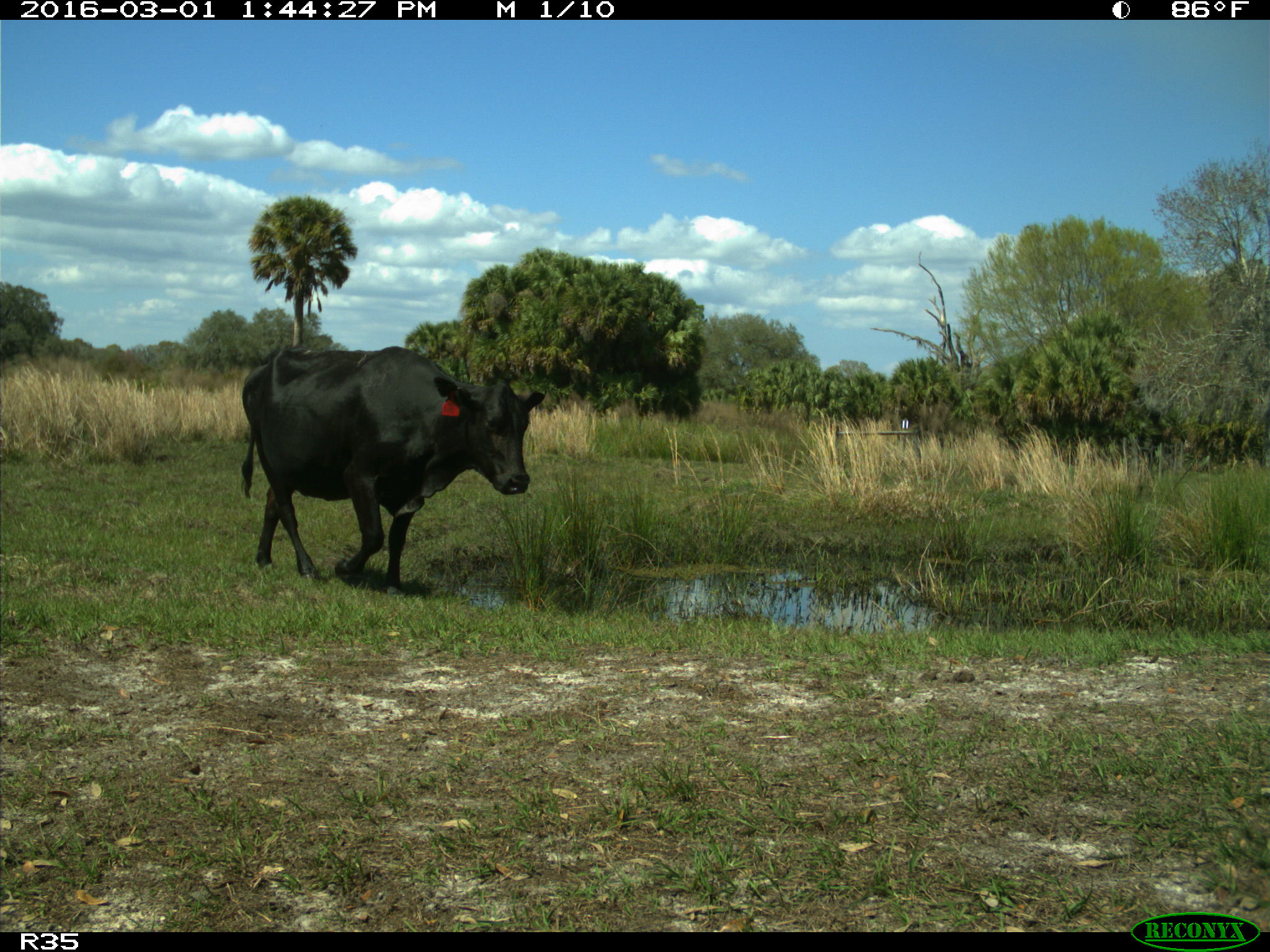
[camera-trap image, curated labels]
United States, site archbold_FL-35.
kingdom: Animalia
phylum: Chordata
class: Mammalia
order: Artiodactyla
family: Bovidae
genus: Bos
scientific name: Bos taurus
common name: domestic cow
Bos taurus (domestic cow).